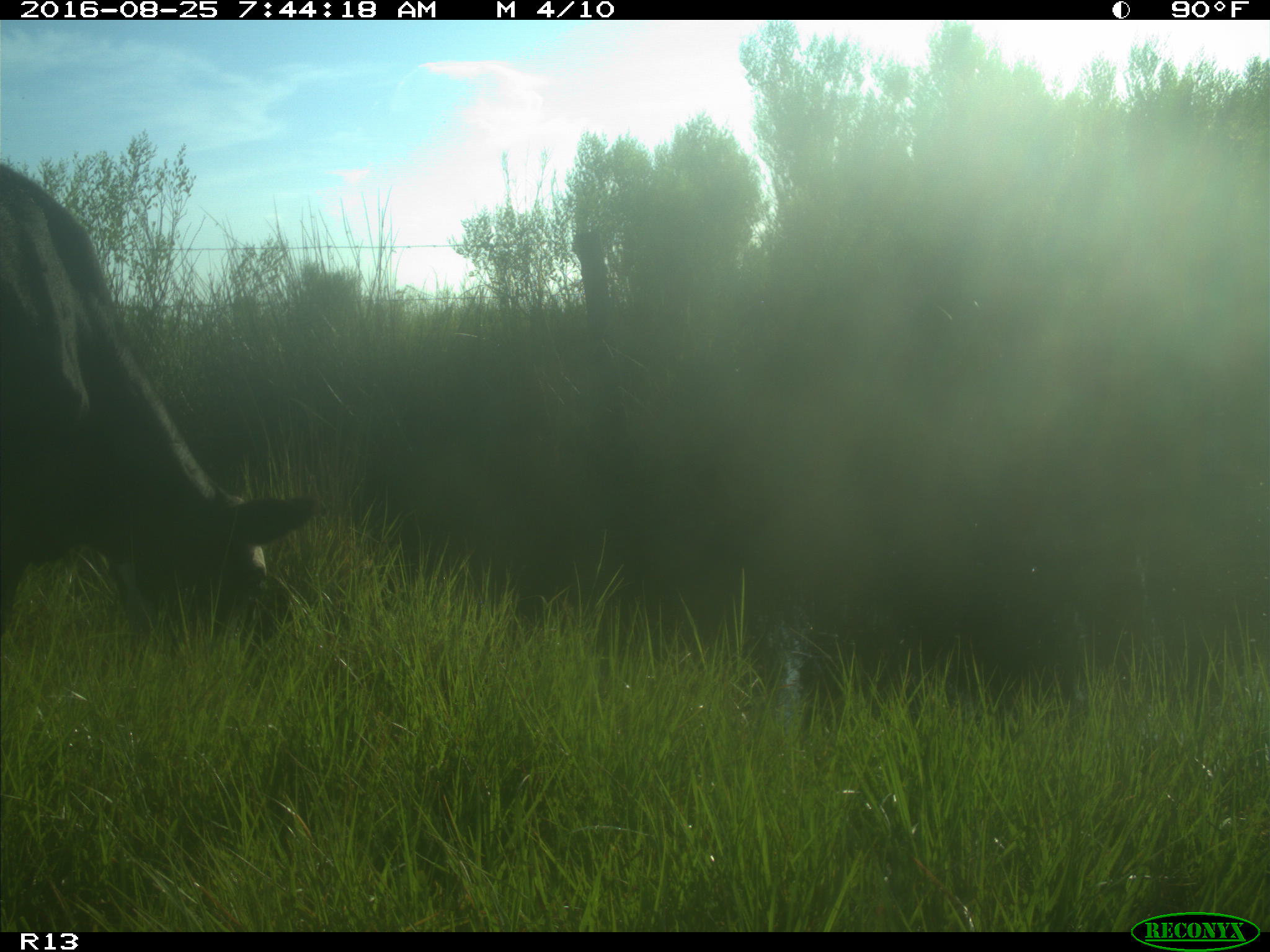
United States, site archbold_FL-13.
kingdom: Animalia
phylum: Chordata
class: Mammalia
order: Artiodactyla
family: Bovidae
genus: Bos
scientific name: Bos taurus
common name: domestic cow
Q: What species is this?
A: Bos taurus (domestic cow).